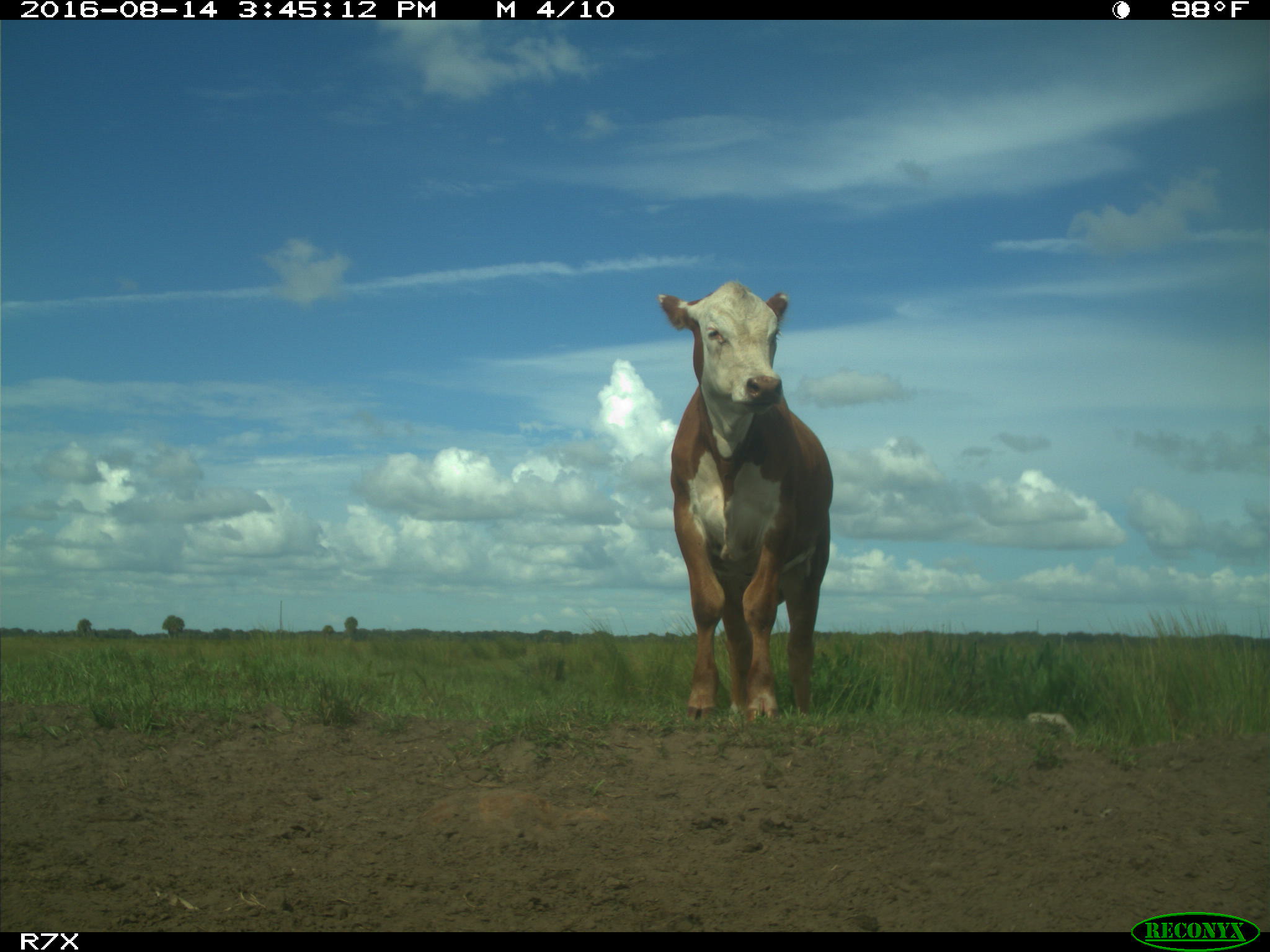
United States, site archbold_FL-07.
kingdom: Animalia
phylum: Chordata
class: Mammalia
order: Artiodactyla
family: Bovidae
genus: Bos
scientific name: Bos taurus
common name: domestic cow